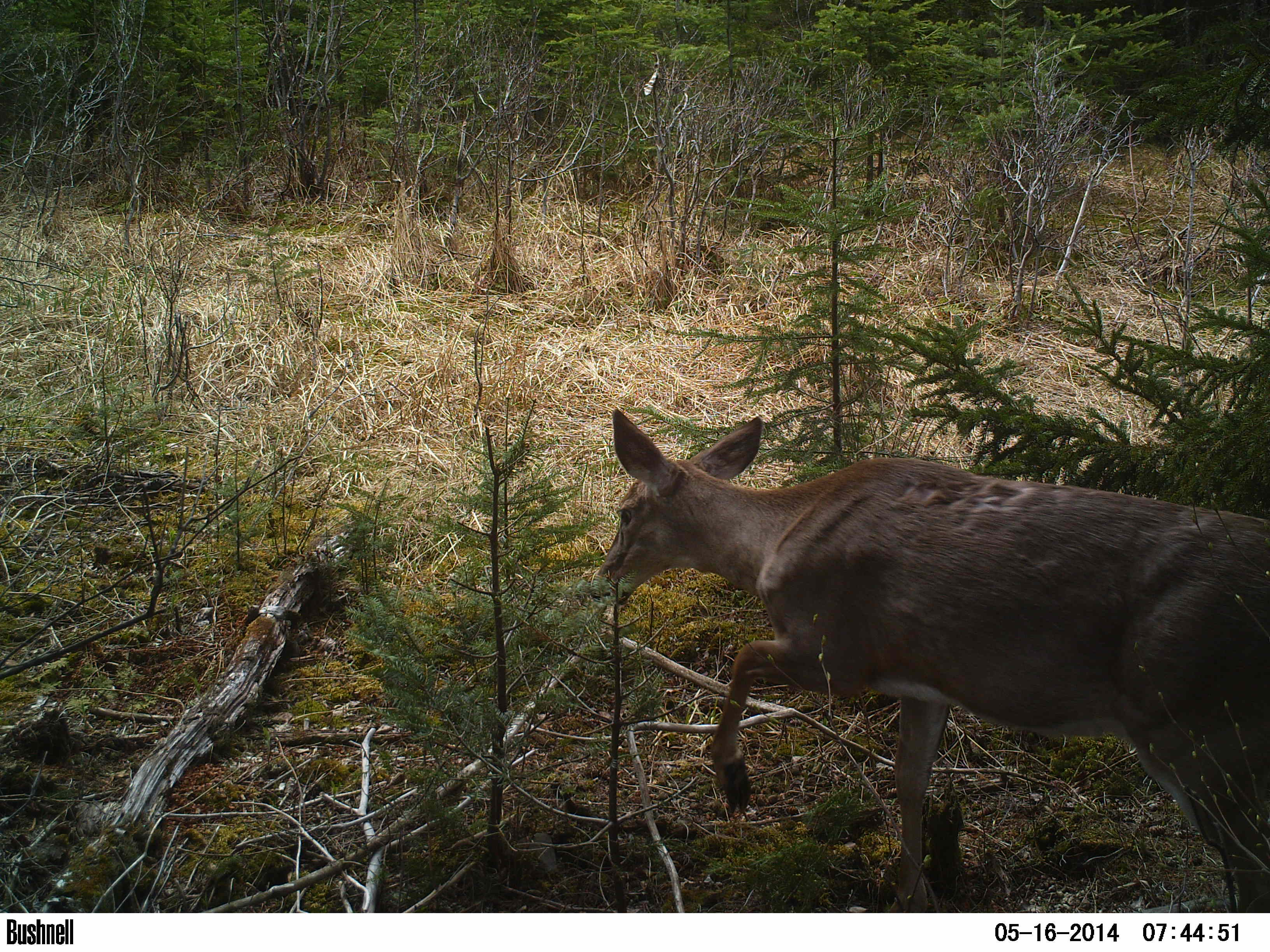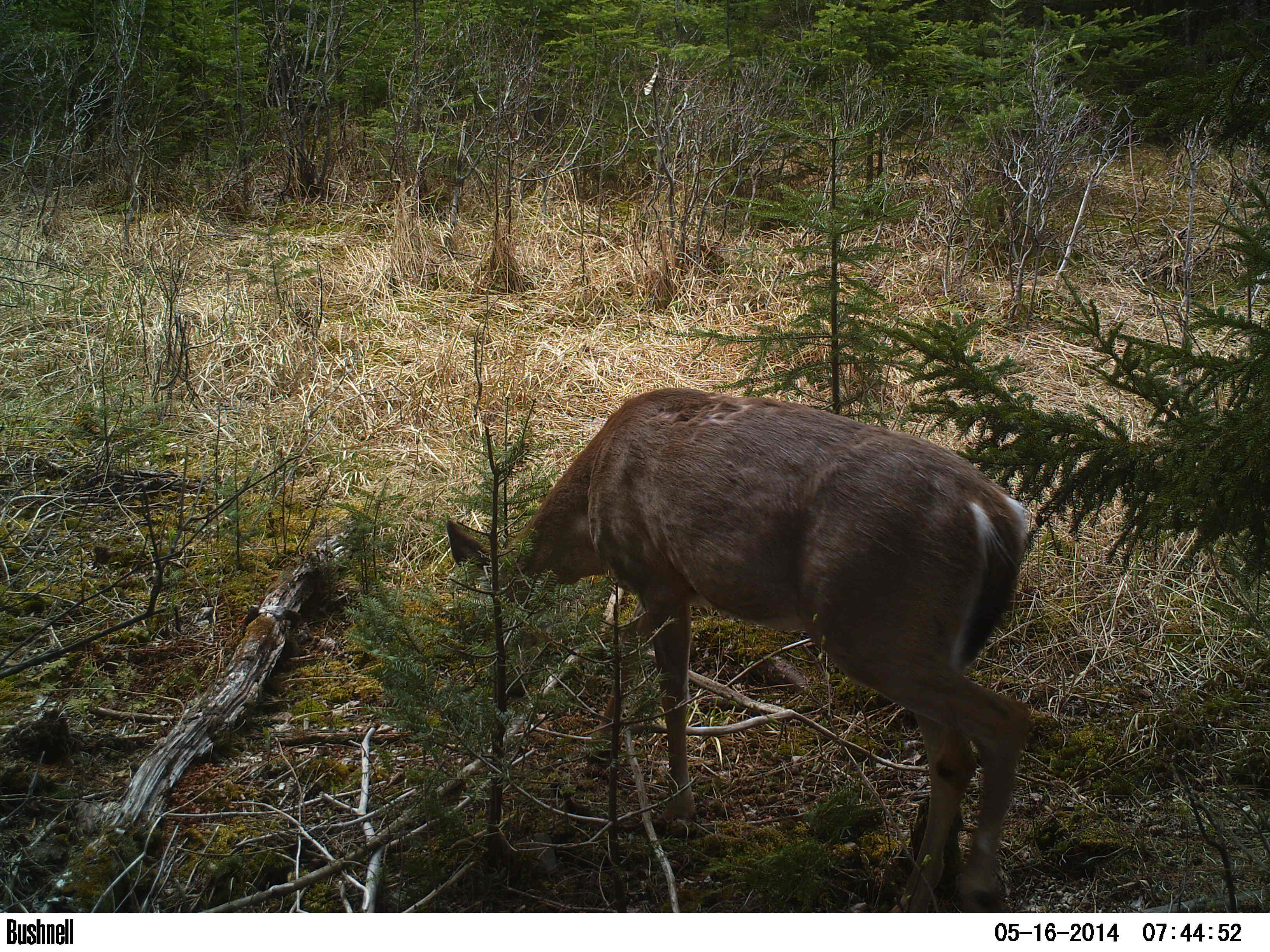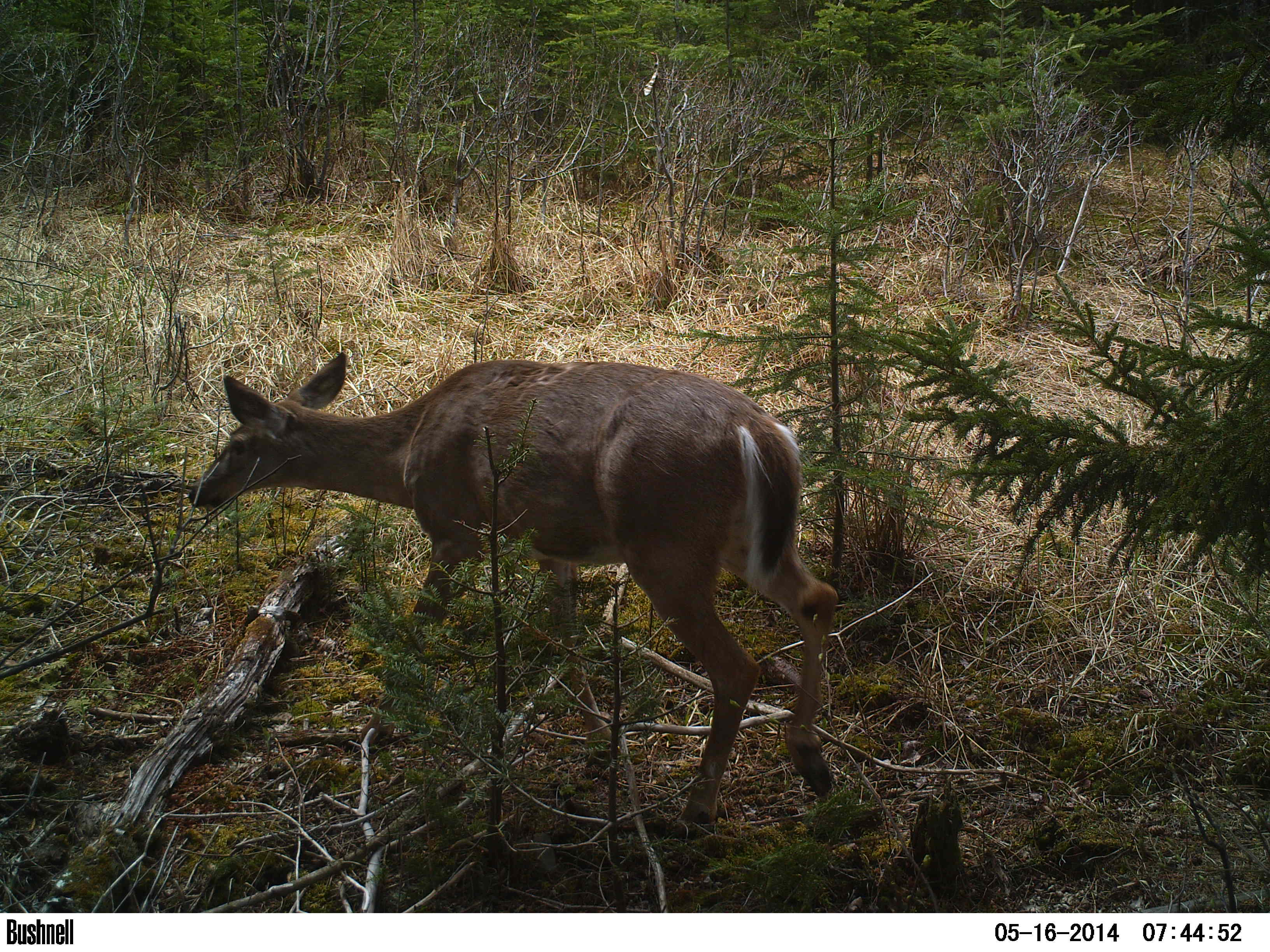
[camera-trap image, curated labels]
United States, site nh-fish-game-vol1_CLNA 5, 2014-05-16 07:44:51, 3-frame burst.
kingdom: Animalia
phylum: Chordata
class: Mammalia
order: Artiodactyla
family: Cervidae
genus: Odocoileus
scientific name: Odocoileus virginianus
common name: white-tailed deer